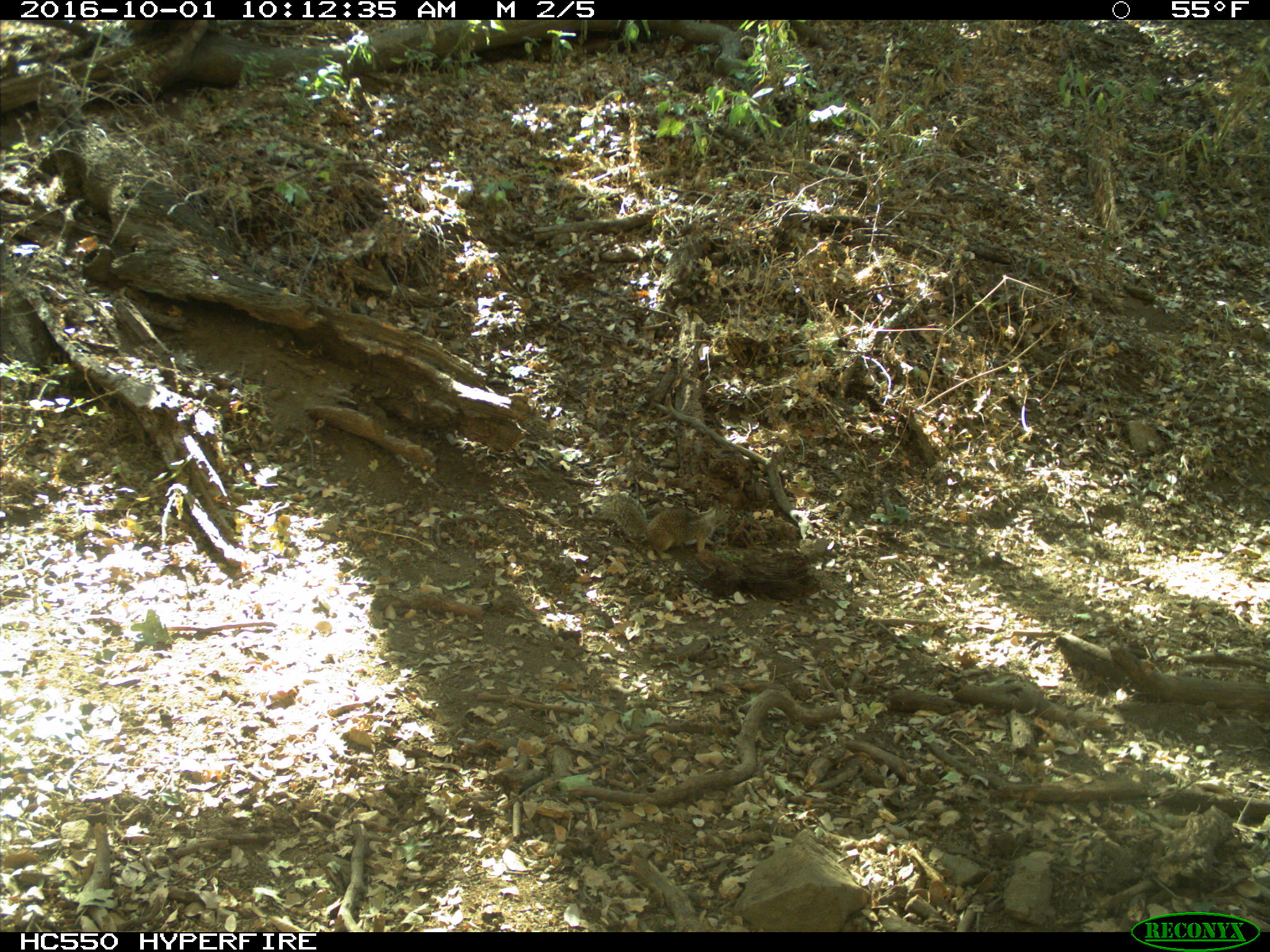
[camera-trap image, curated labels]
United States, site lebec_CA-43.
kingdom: Animalia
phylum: Chordata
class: Mammalia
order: Rodentia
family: Sciuridae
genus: Otospermophilus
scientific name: Otospermophilus beecheyi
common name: california ground squirrel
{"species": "Otospermophilus beecheyi (california ground squirrel)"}